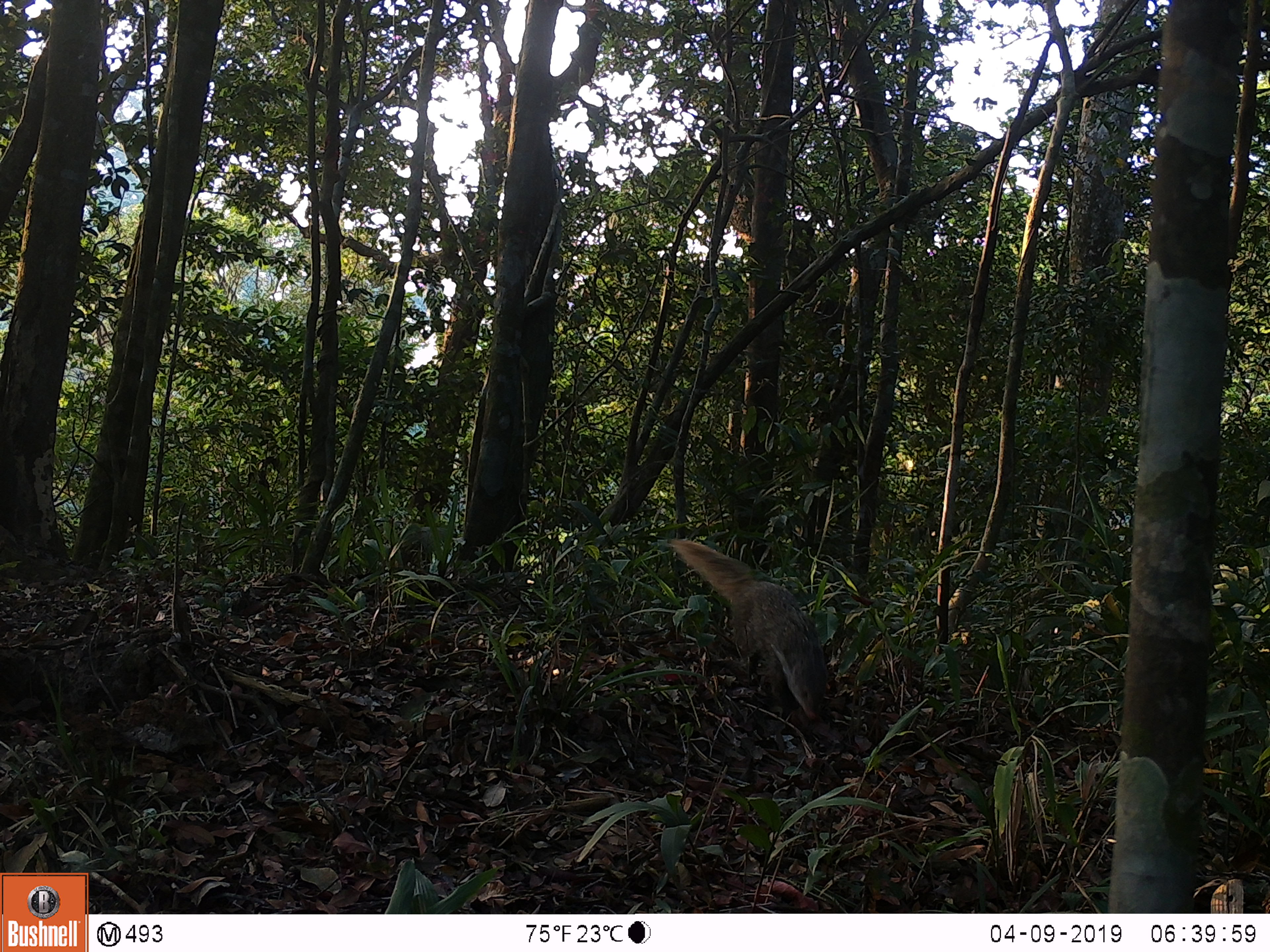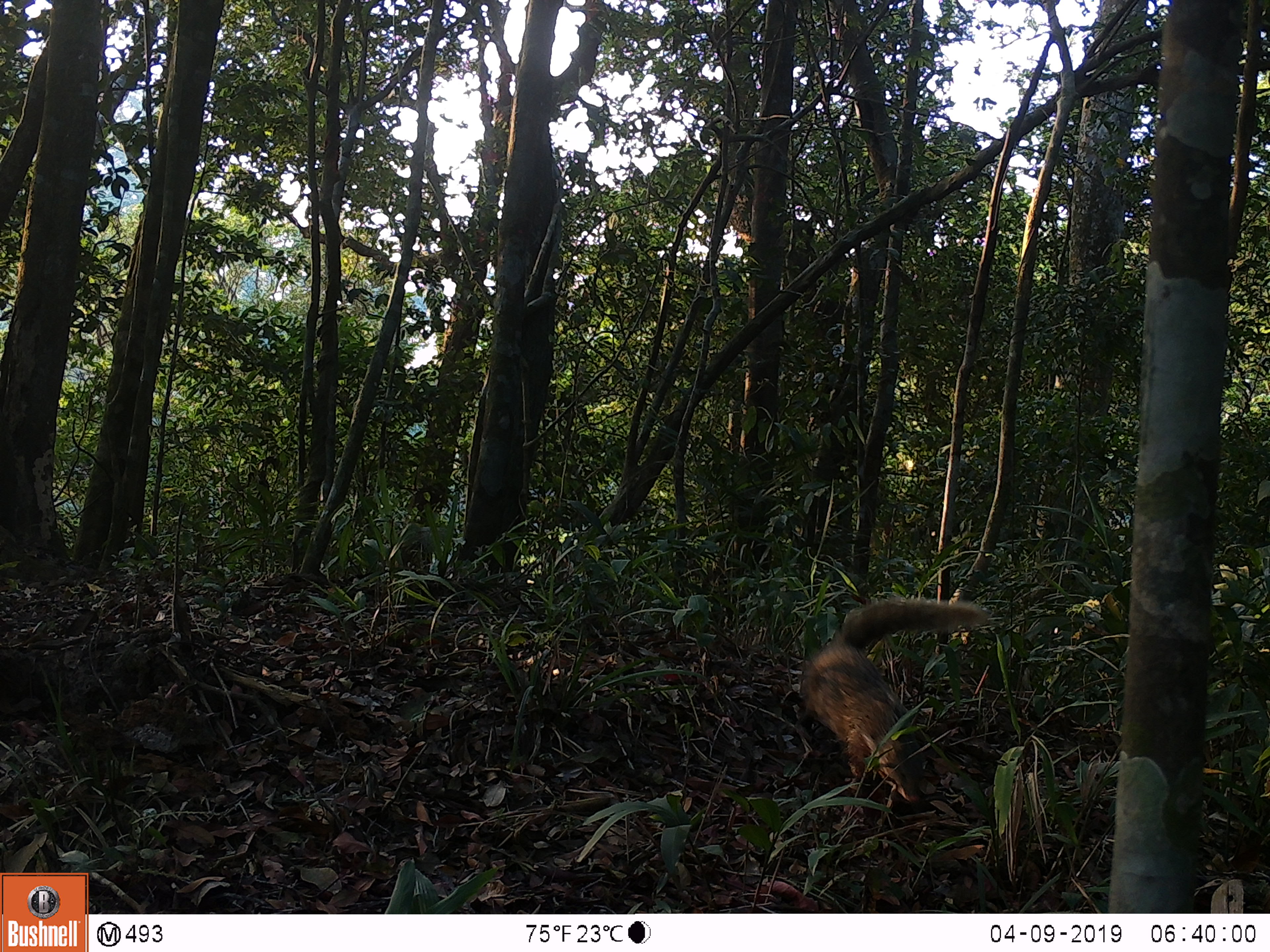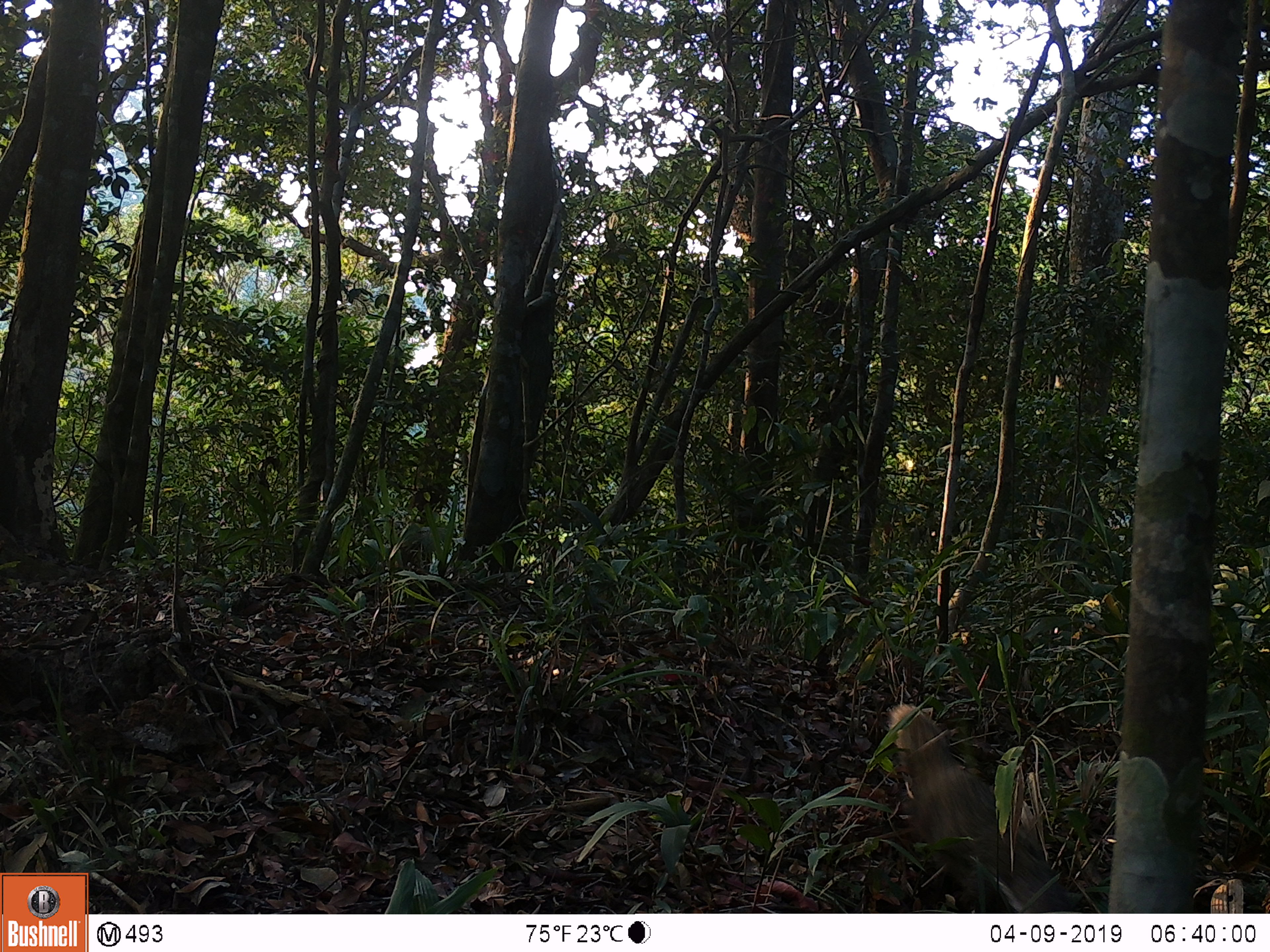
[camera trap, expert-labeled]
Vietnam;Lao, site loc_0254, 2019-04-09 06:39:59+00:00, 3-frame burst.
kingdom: Animalia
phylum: Chordata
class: Mammalia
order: Carnivora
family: Herpestidae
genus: Urva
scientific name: Urva urva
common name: crab-eating mongoose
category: crab eating mongoose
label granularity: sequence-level